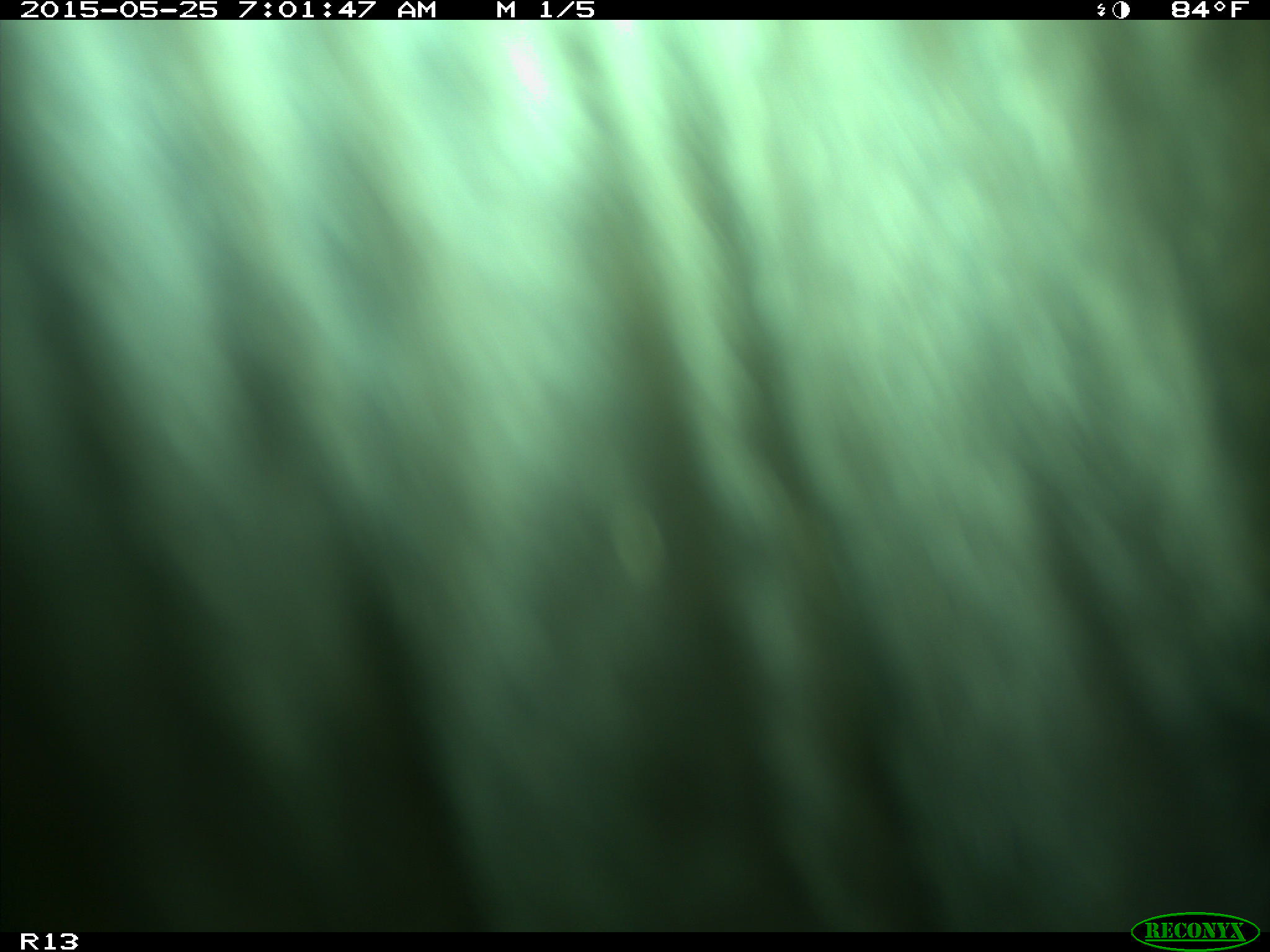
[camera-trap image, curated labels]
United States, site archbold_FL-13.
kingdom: Animalia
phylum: Chordata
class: Mammalia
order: Artiodactyla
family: Bovidae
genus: Bos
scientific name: Bos taurus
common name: domestic cow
Bos taurus (domestic cow).